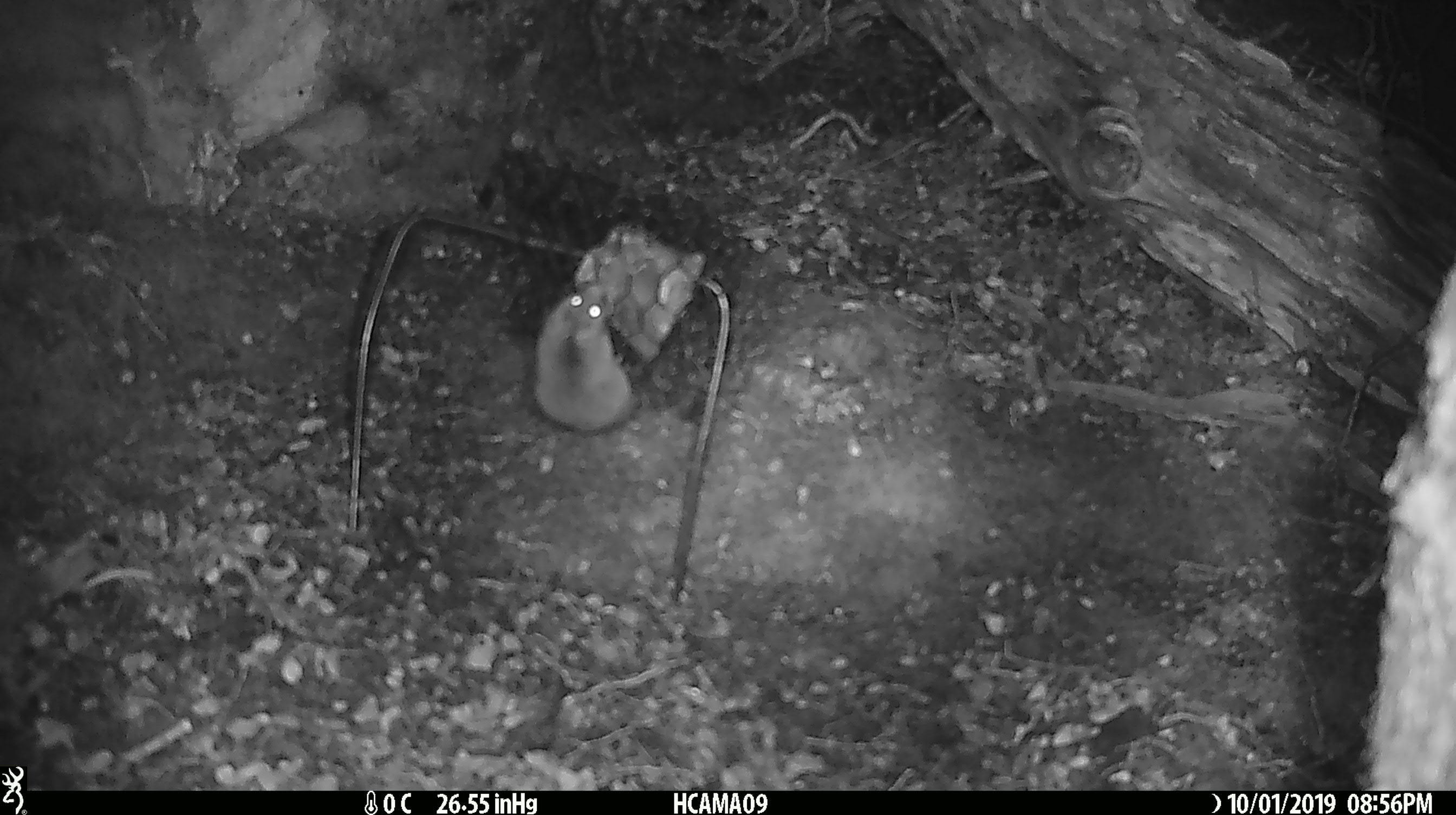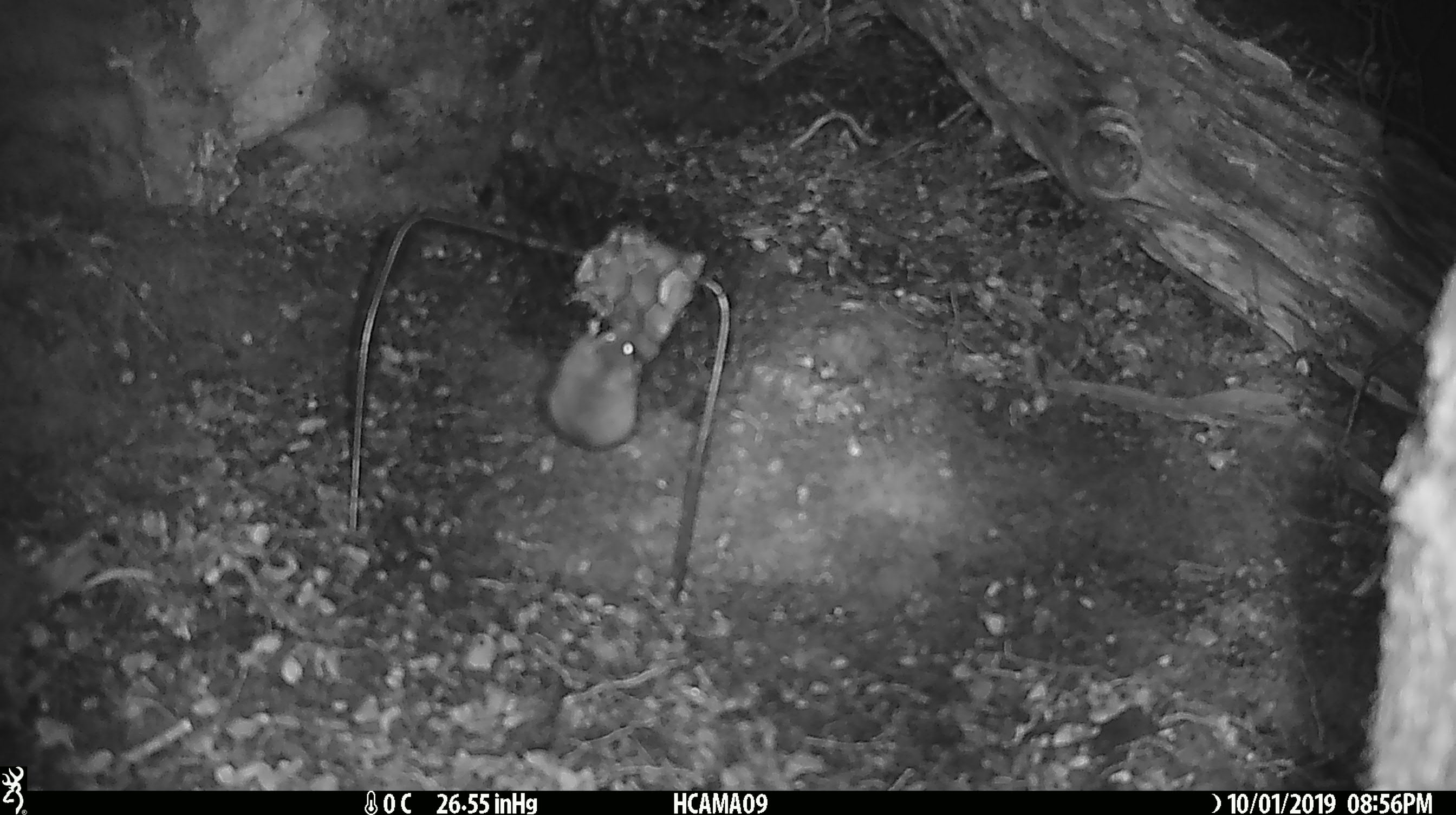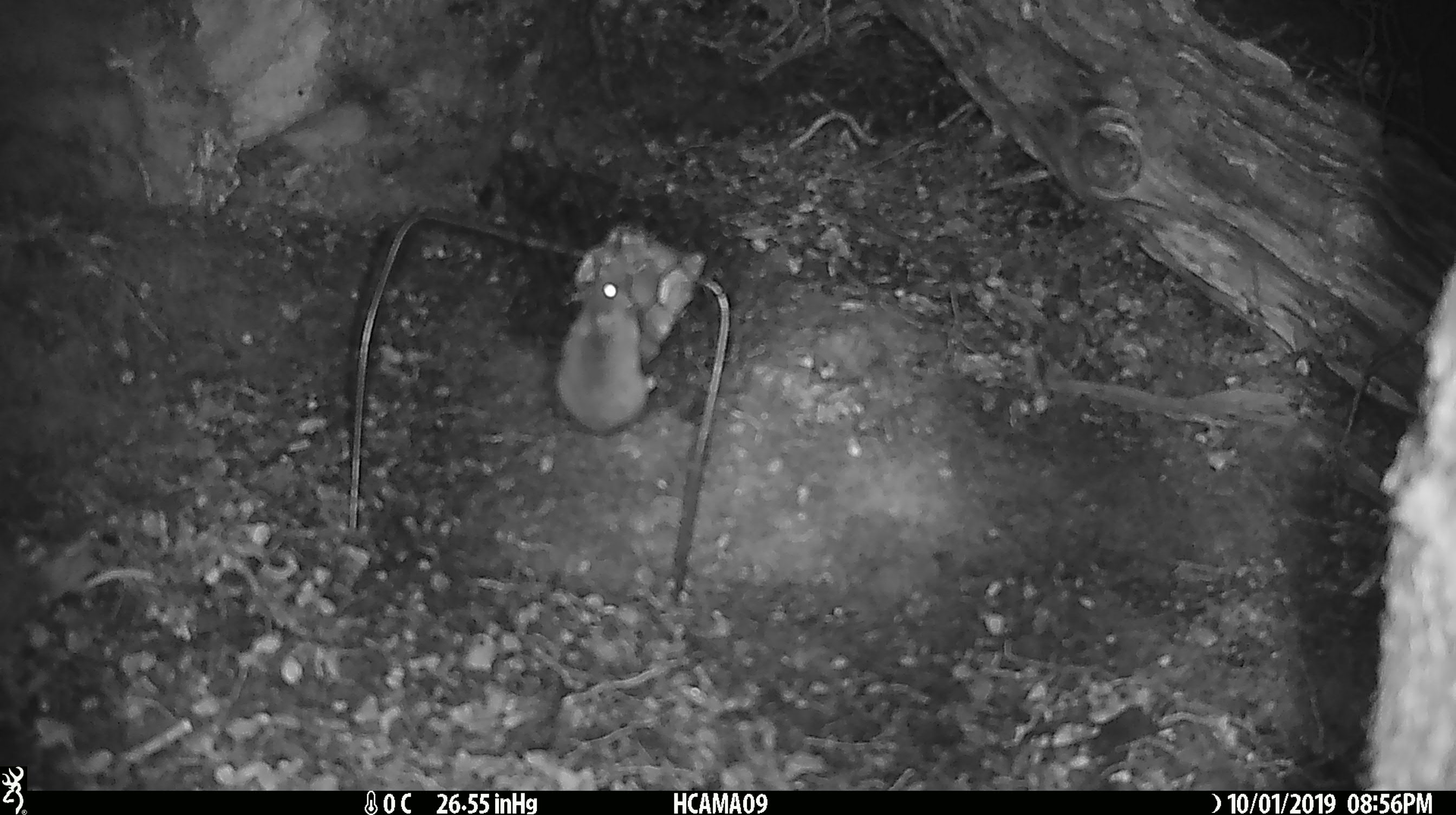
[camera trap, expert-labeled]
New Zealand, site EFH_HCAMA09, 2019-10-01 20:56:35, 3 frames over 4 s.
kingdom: Animalia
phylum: Chordata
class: Mammalia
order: Rodentia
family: Muridae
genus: Mus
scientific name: Mus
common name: mouse